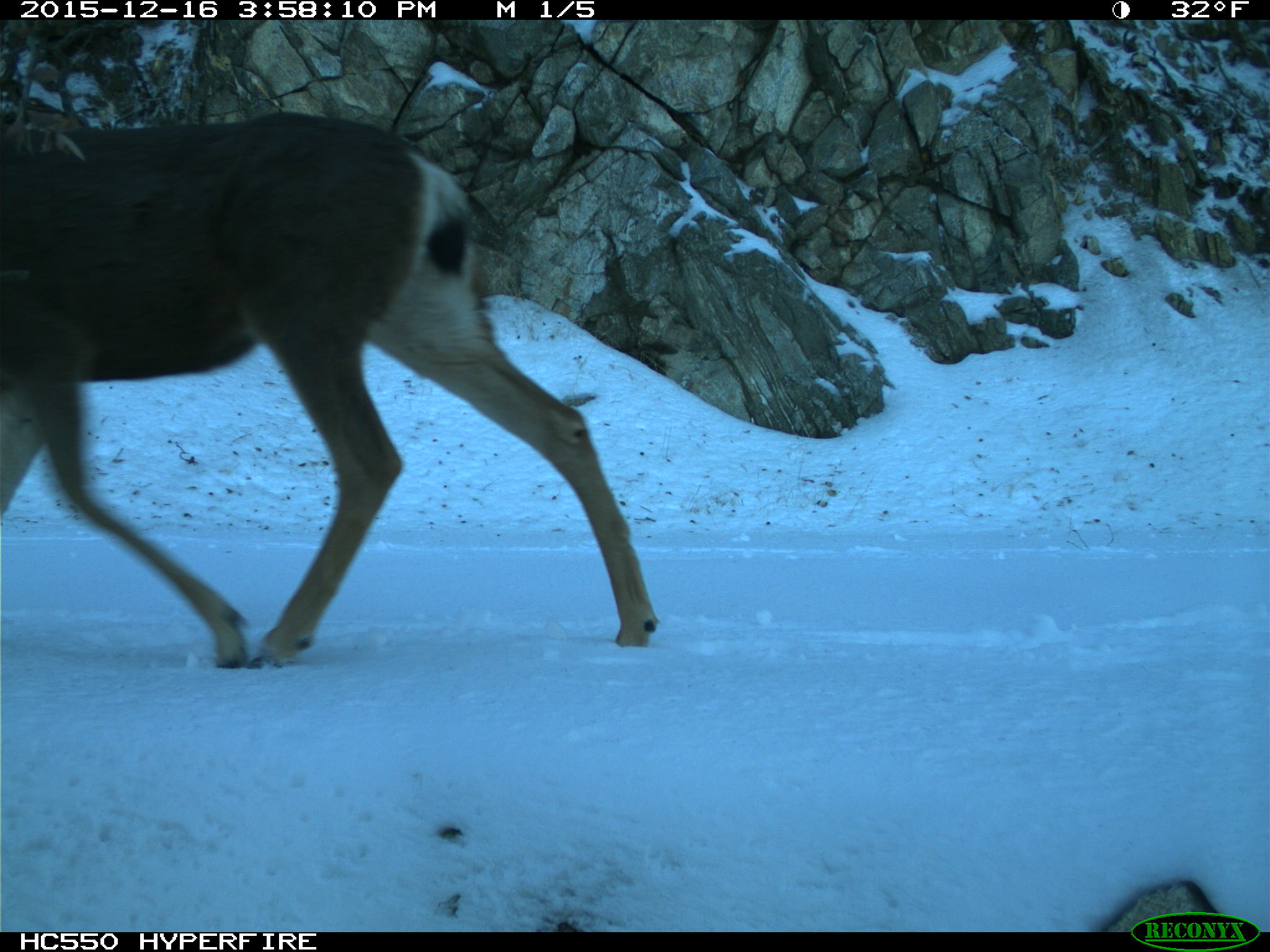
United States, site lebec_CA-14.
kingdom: Animalia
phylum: Chordata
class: Mammalia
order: Artiodactyla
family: Cervidae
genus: Odocoileus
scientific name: Odocoileus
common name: deer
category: unidentified deer